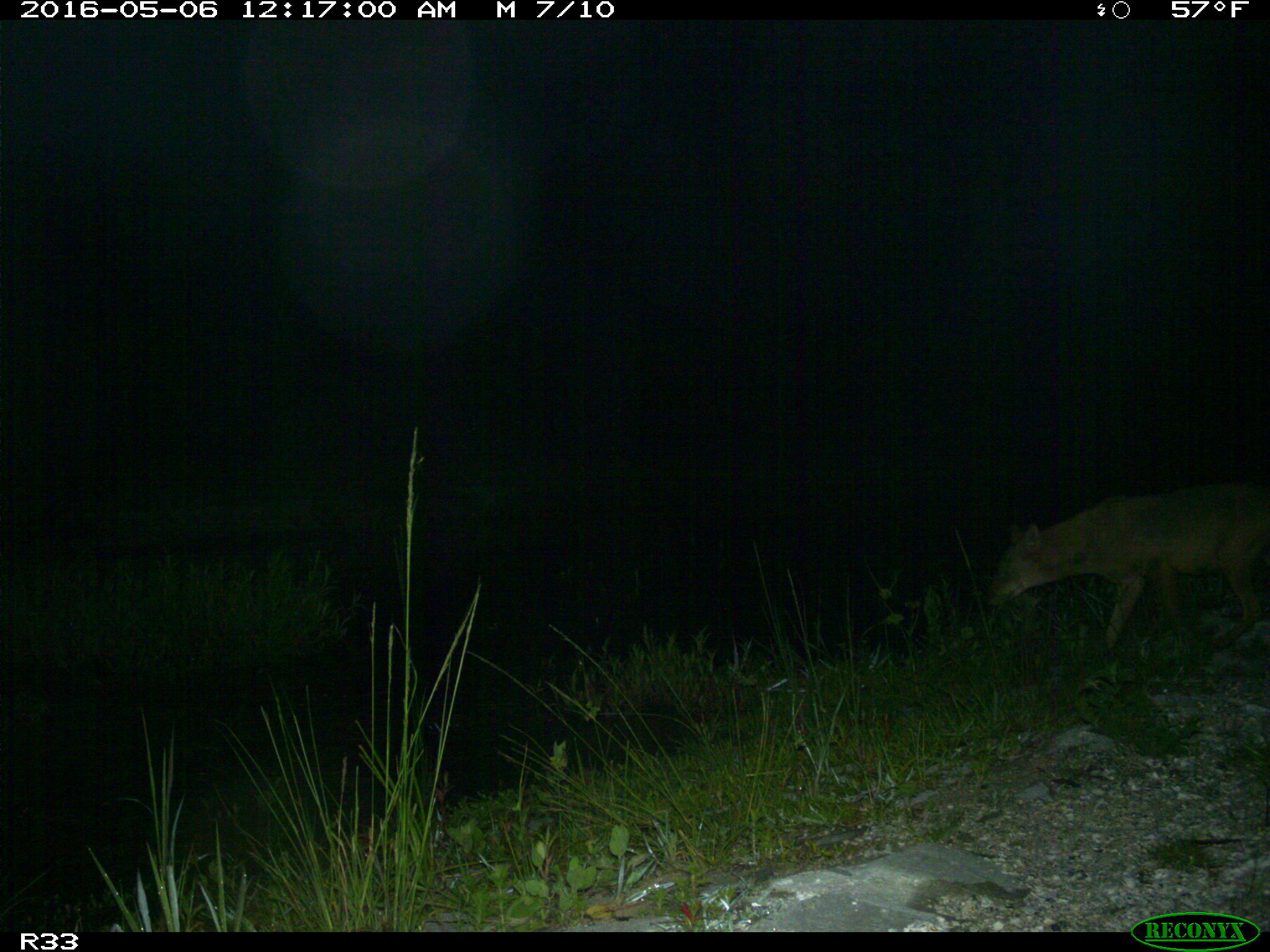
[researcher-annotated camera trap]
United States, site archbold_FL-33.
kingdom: Animalia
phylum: Chordata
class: Mammalia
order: Carnivora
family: Canidae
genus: Canis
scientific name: Canis latrans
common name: coyote